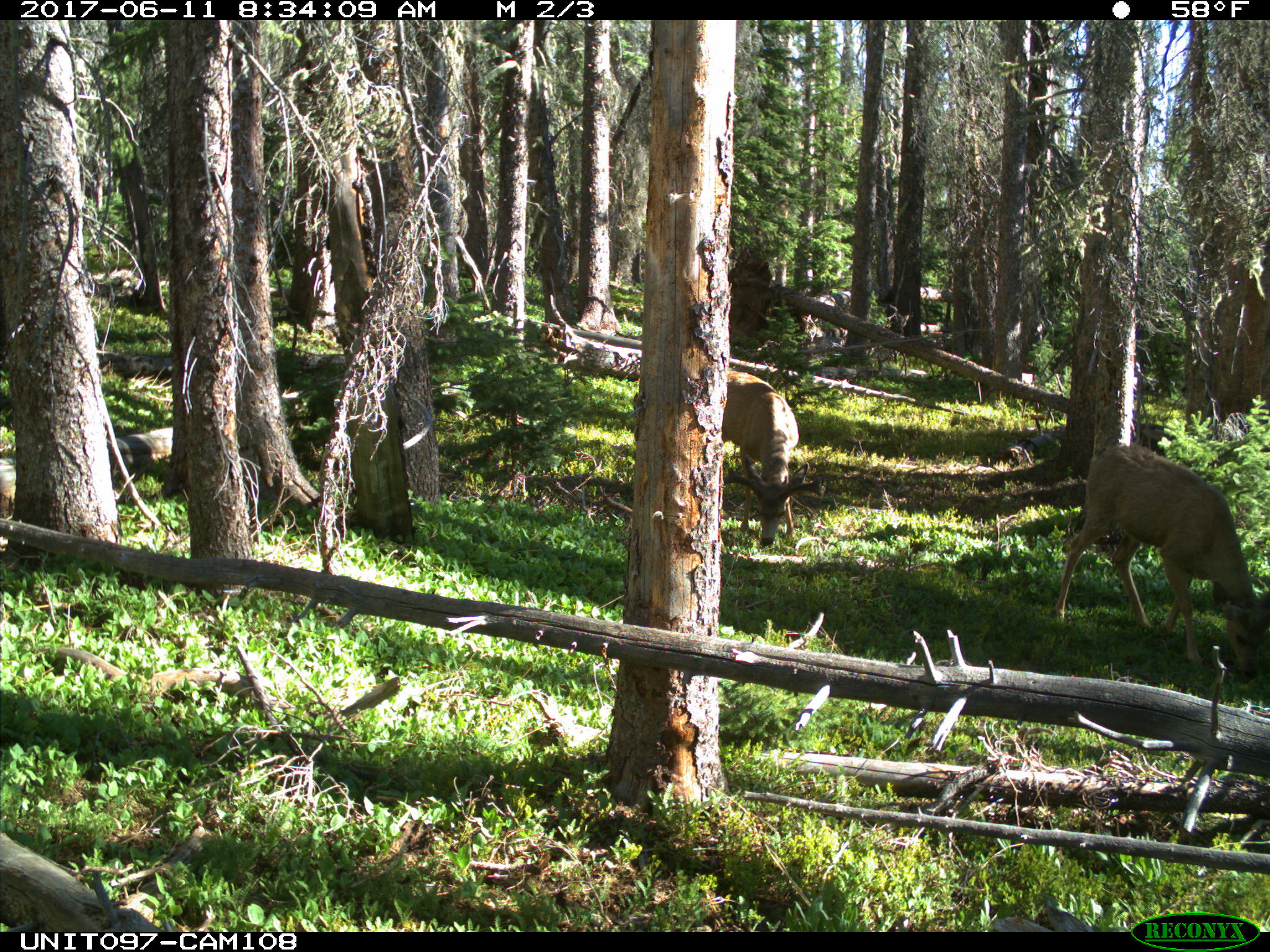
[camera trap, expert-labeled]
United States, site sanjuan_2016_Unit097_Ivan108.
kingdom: Animalia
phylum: Chordata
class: Mammalia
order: Artiodactyla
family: Cervidae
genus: Odocoileus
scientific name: Odocoileus hemionus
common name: mule deer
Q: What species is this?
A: Odocoileus hemionus (mule deer).